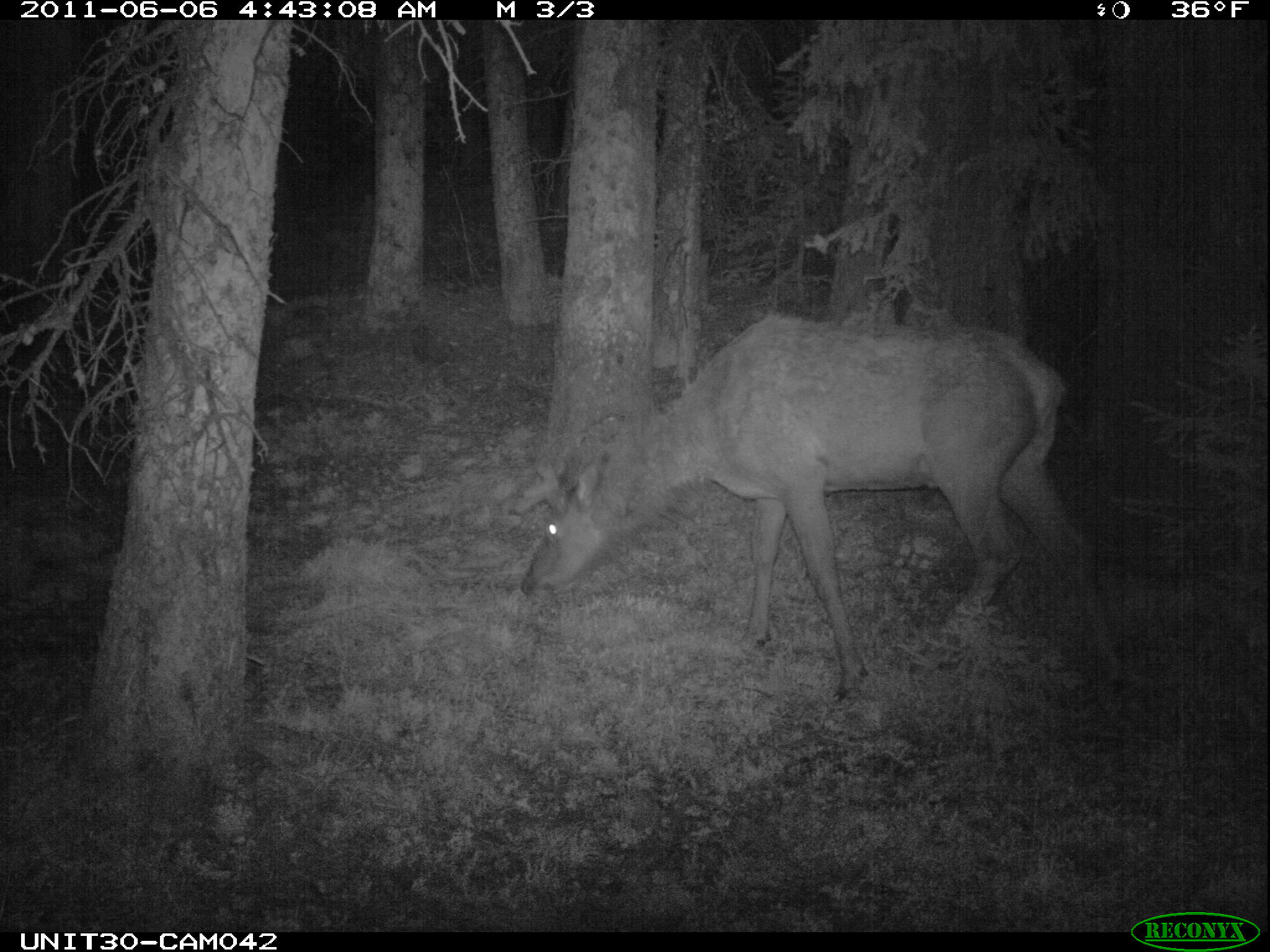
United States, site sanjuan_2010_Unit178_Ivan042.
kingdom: Animalia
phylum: Chordata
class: Mammalia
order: Artiodactyla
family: Cervidae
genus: Cervus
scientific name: Cervus elaphus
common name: red deer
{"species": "Cervus elaphus (red deer)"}